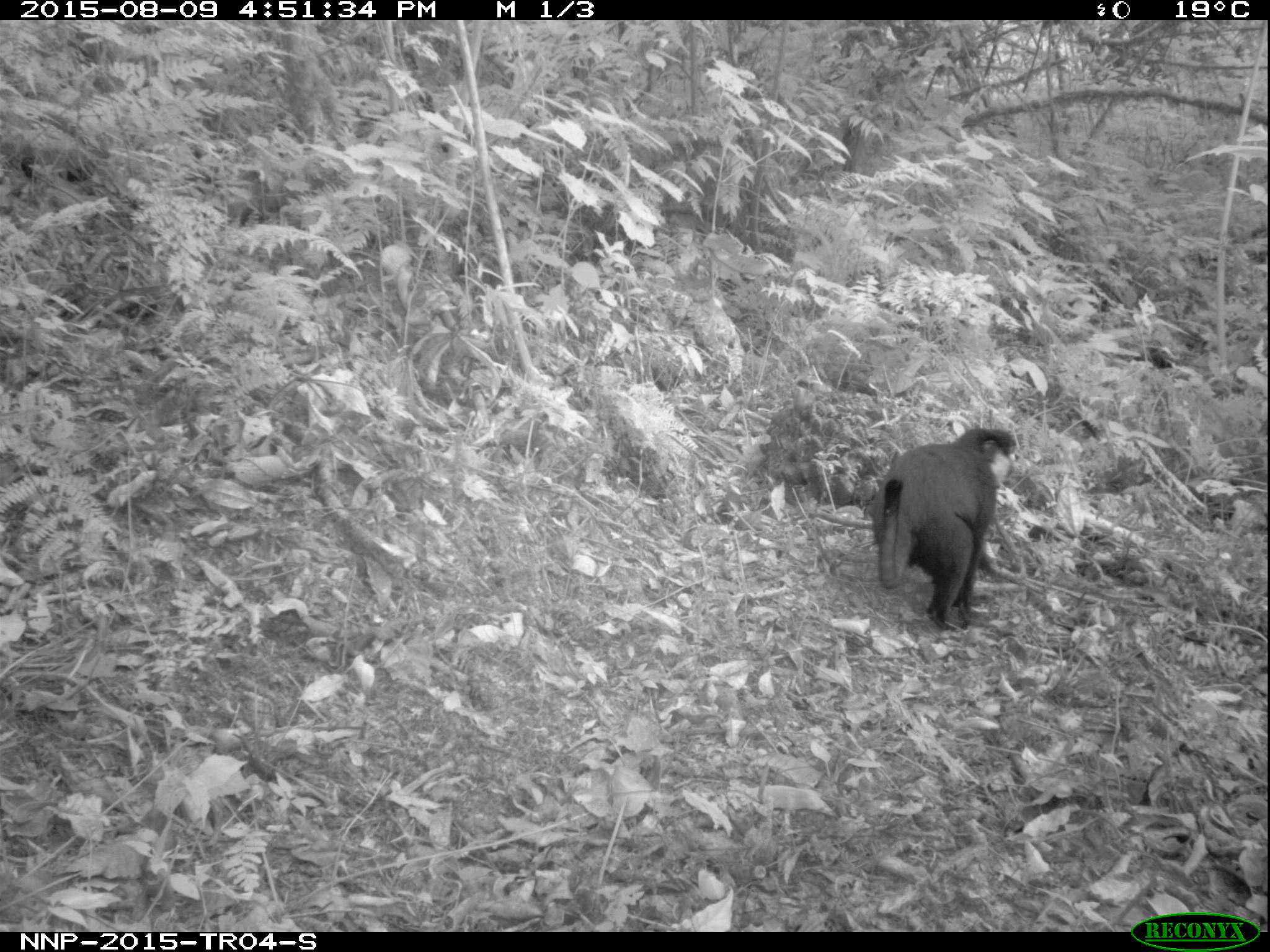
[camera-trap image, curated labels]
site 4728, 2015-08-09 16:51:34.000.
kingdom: Animalia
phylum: Chordata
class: Mammalia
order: Primates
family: Cercopithecidae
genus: Allochrocebus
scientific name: Allochrocebus lhoesti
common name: l'hoest's monkey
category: cercopithecus lhoesti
Cercopithecus lhoesti (l'hoest's monkey) (Allochrocebus lhoesti), count 1.